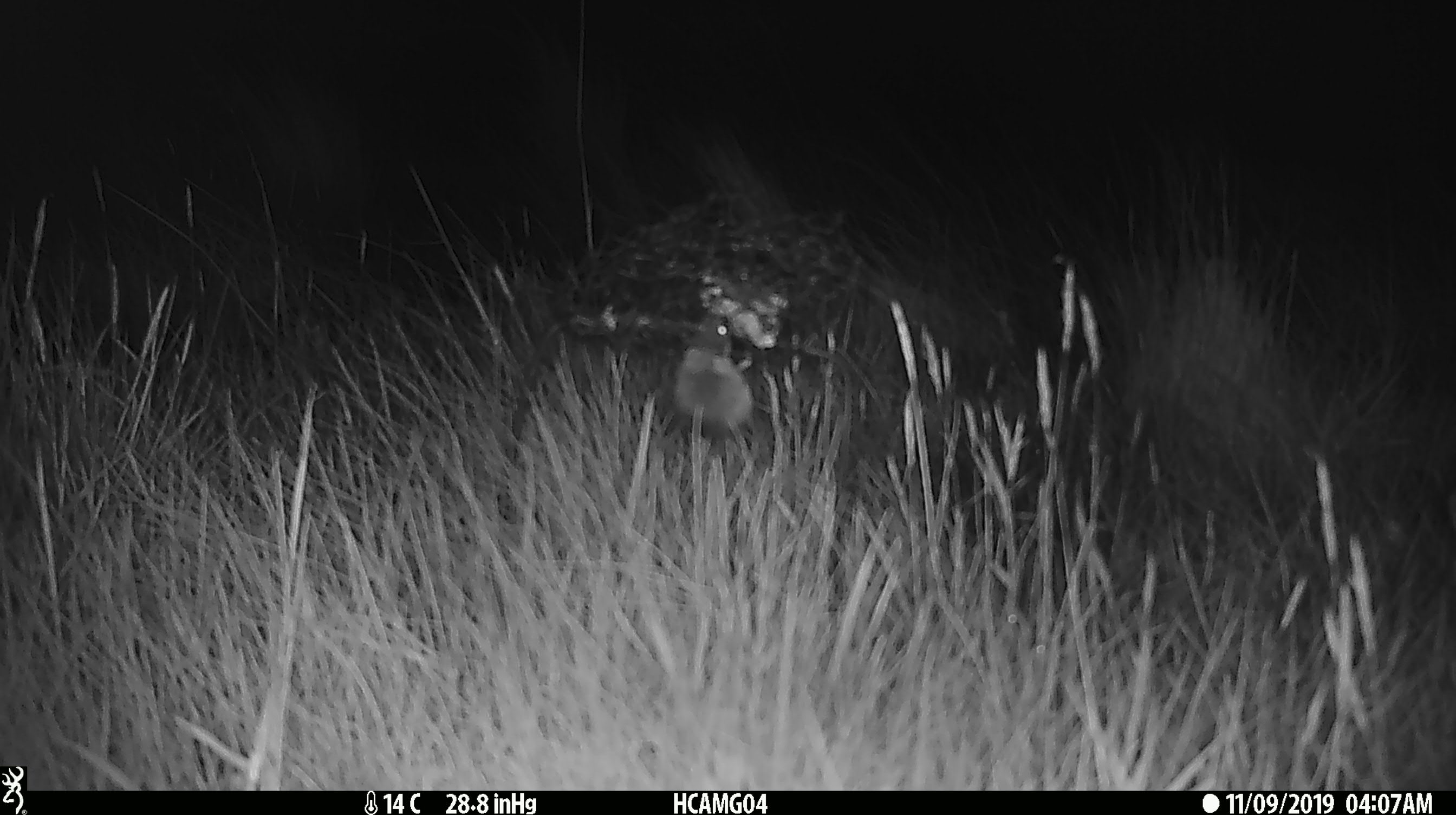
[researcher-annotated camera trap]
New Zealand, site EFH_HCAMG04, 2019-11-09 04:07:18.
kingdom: Animalia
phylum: Chordata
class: Mammalia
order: Rodentia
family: Muridae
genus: Mus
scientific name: Mus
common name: mouse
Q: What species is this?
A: Mouse (Mus).